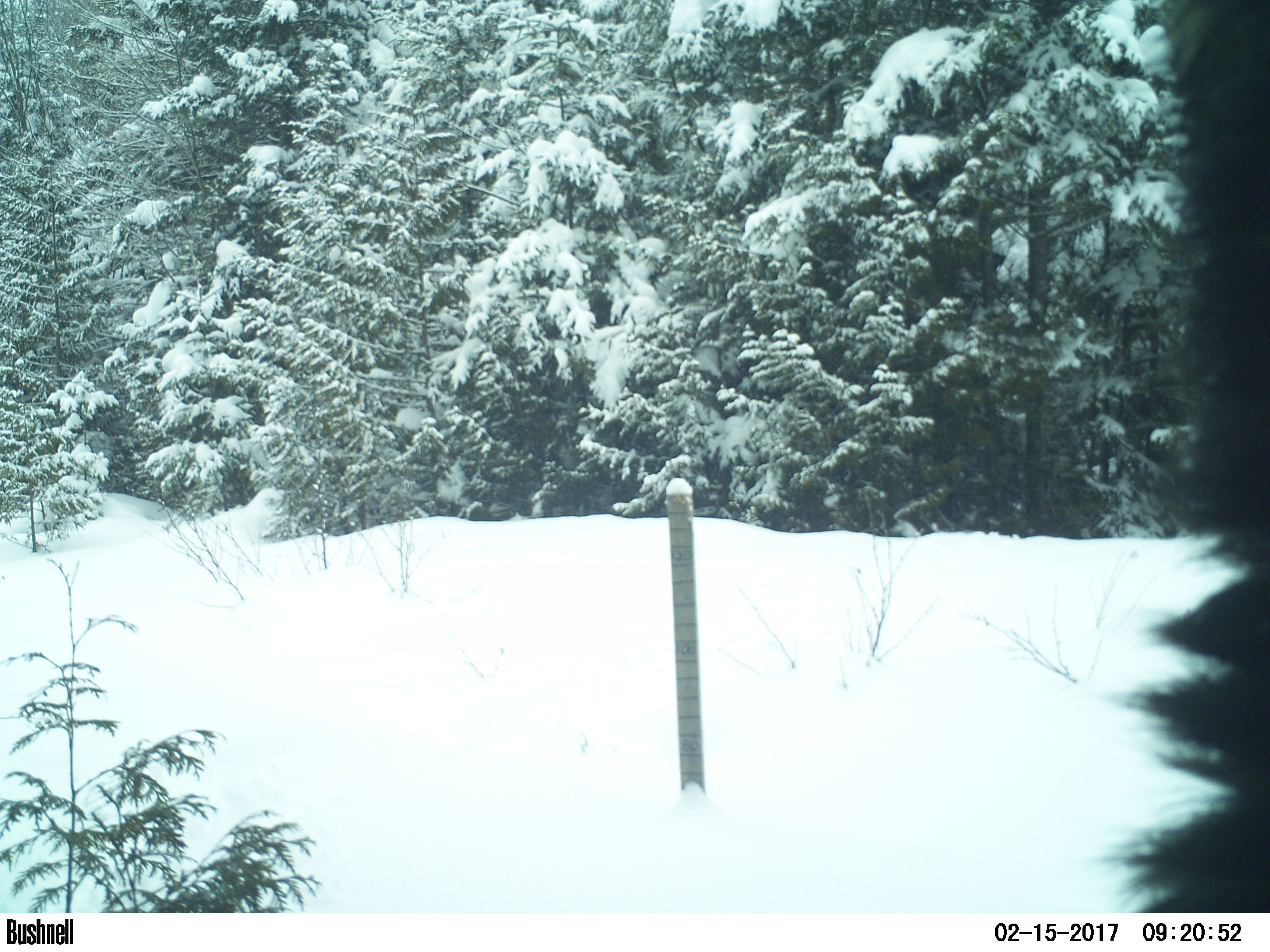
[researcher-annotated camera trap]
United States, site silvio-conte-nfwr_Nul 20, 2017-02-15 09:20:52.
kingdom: Animalia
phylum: Chordata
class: Mammalia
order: Artiodactyla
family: Cervidae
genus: Alces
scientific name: Alces alces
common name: moose